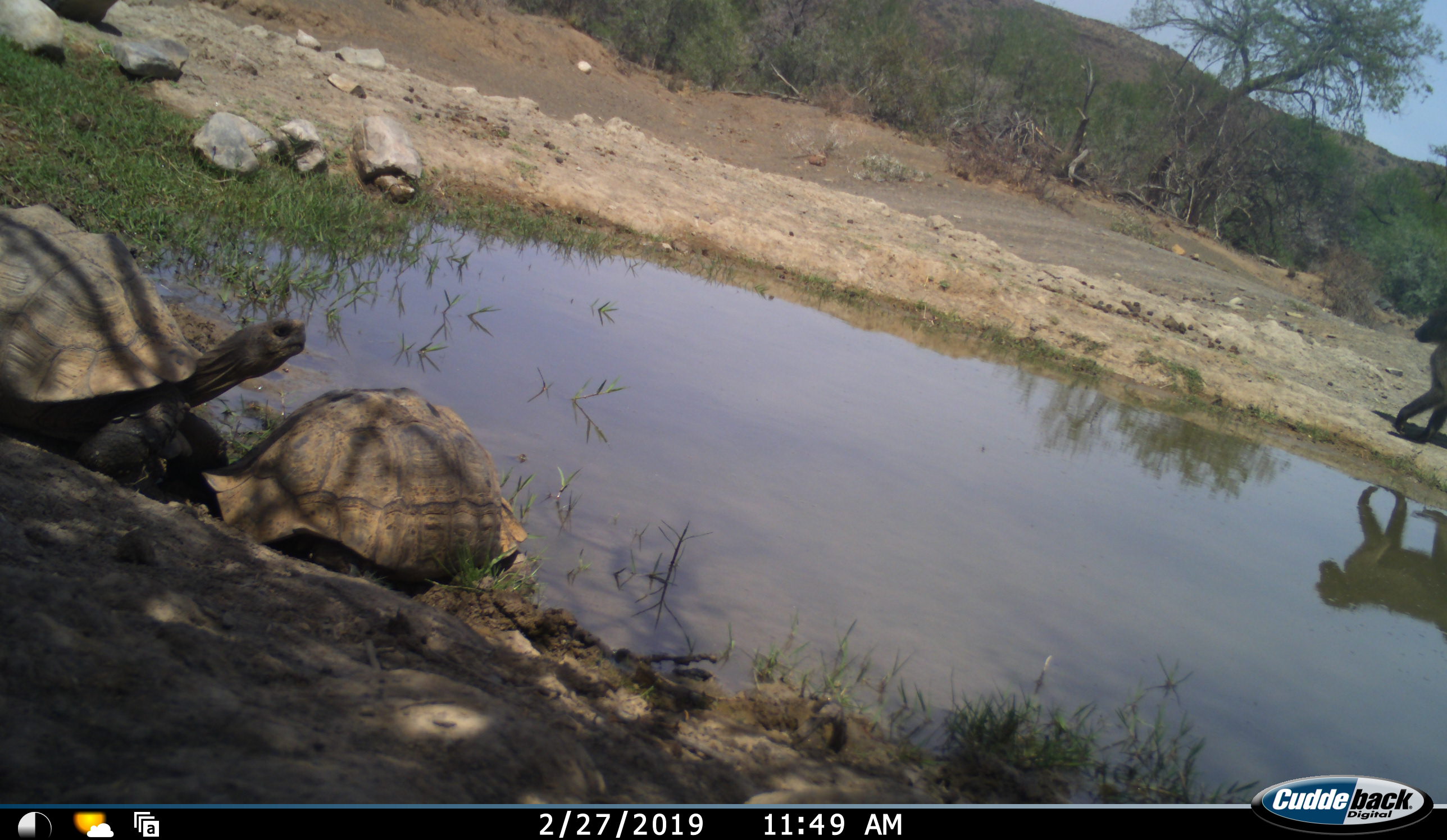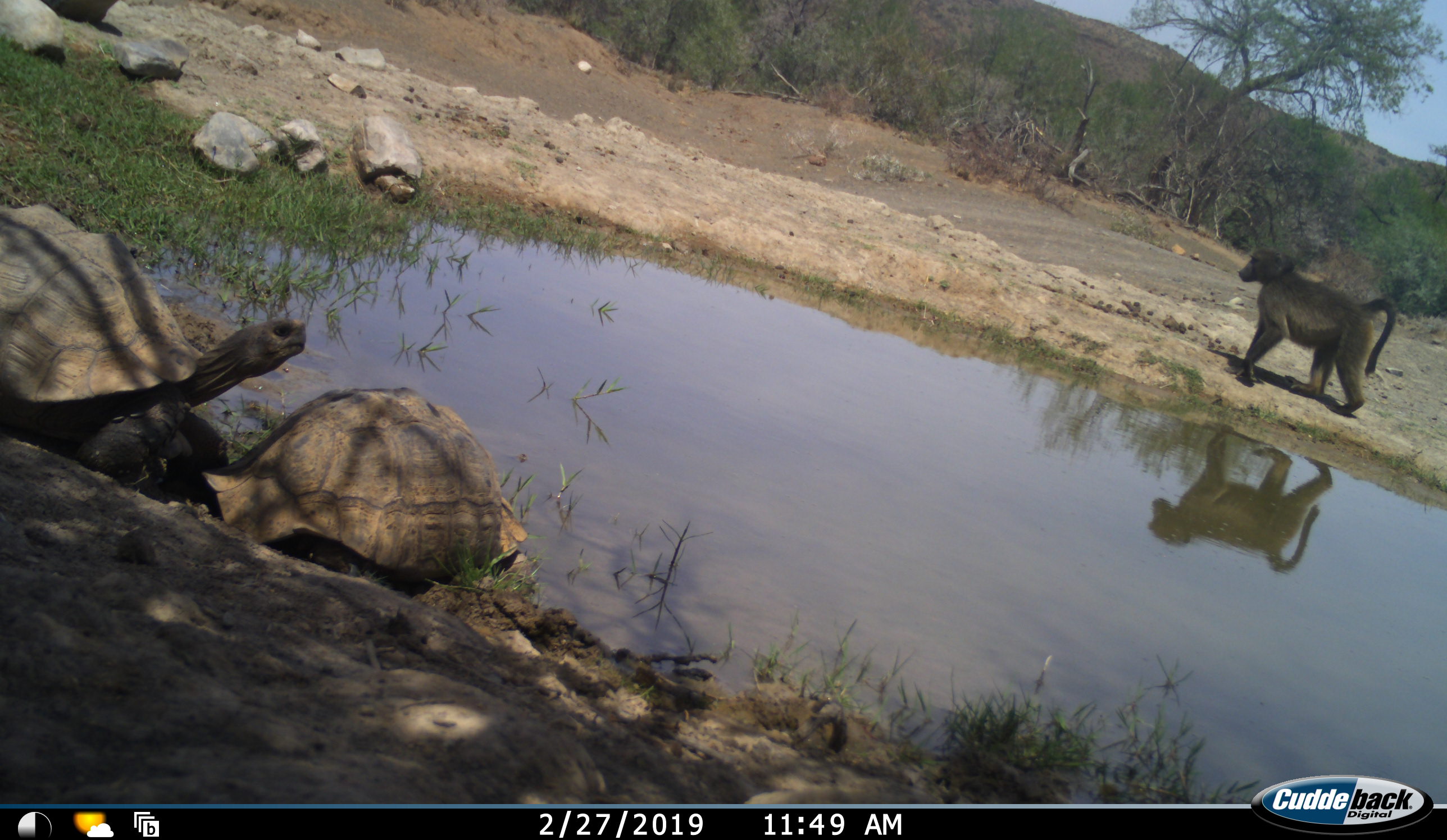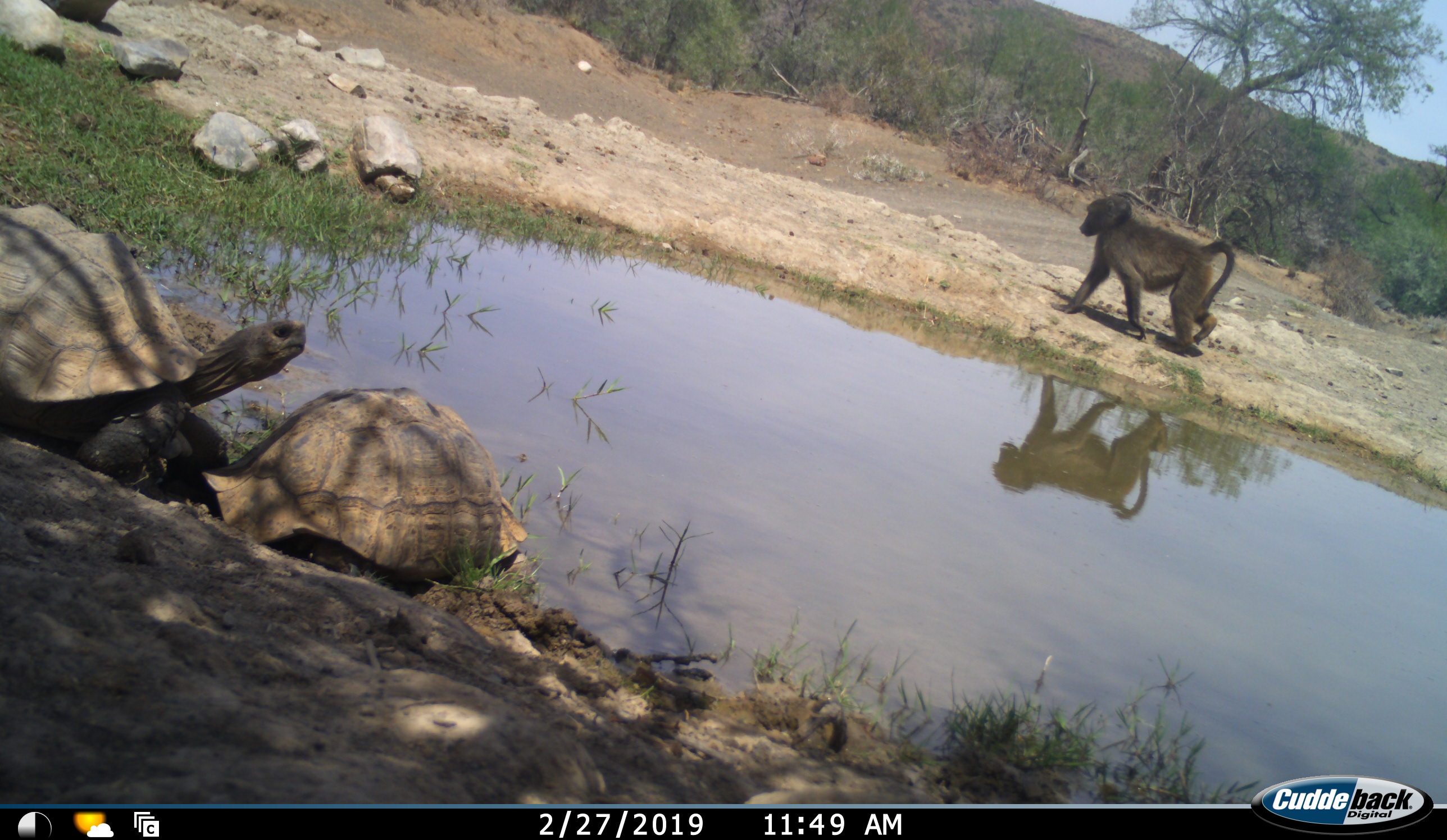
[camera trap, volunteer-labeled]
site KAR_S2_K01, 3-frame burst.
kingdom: Animalia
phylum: Chordata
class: Mammalia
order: Primates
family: Cercopithecidae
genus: Papio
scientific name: Papio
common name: baboon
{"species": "baboon (Papio)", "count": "1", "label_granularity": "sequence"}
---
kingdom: Animalia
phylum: Chordata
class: Reptilia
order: Testudines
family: Testudinidae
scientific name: Testudinidae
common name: tortoise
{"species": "tortoise (Testudinidae)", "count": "2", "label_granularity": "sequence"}